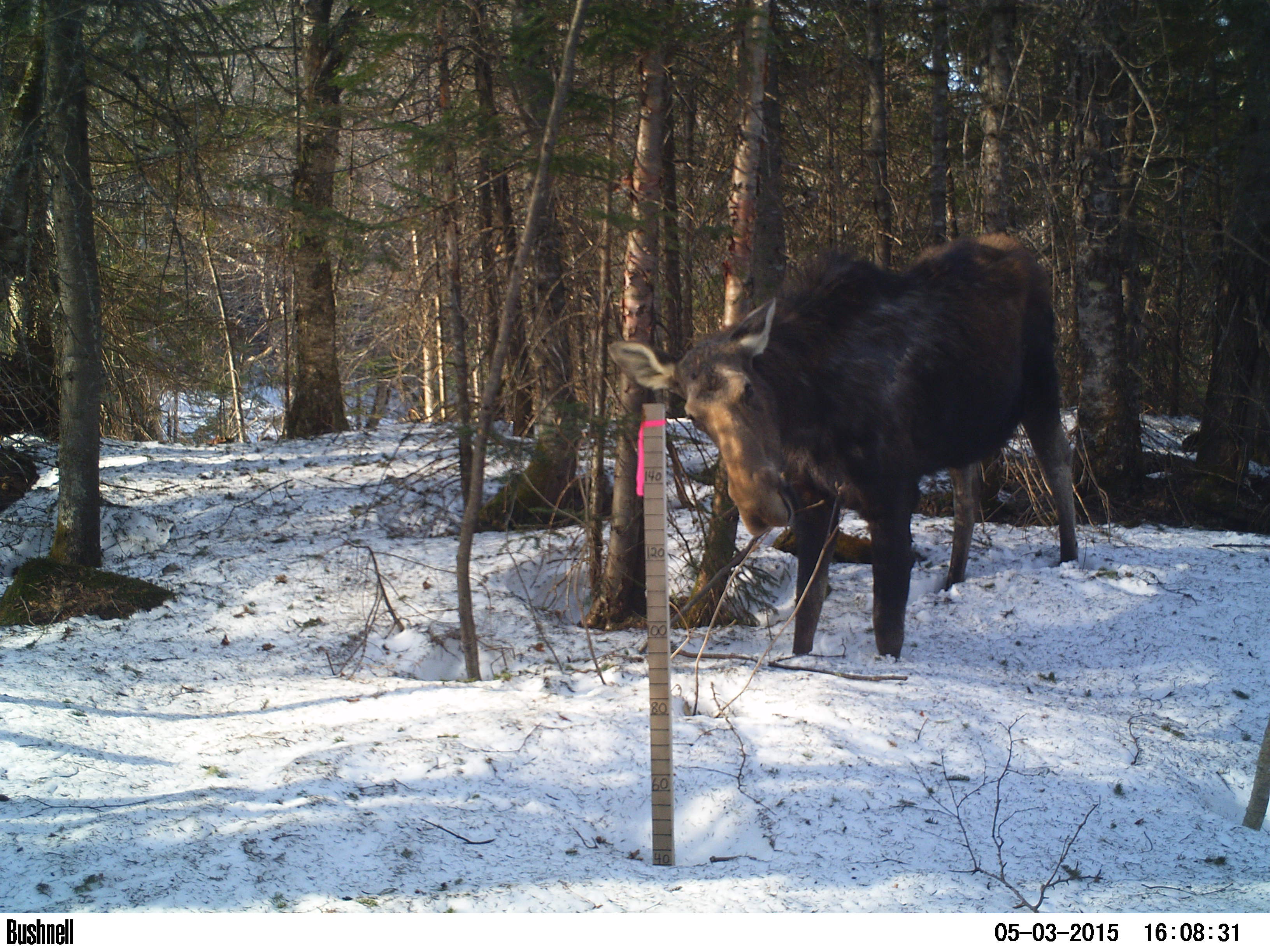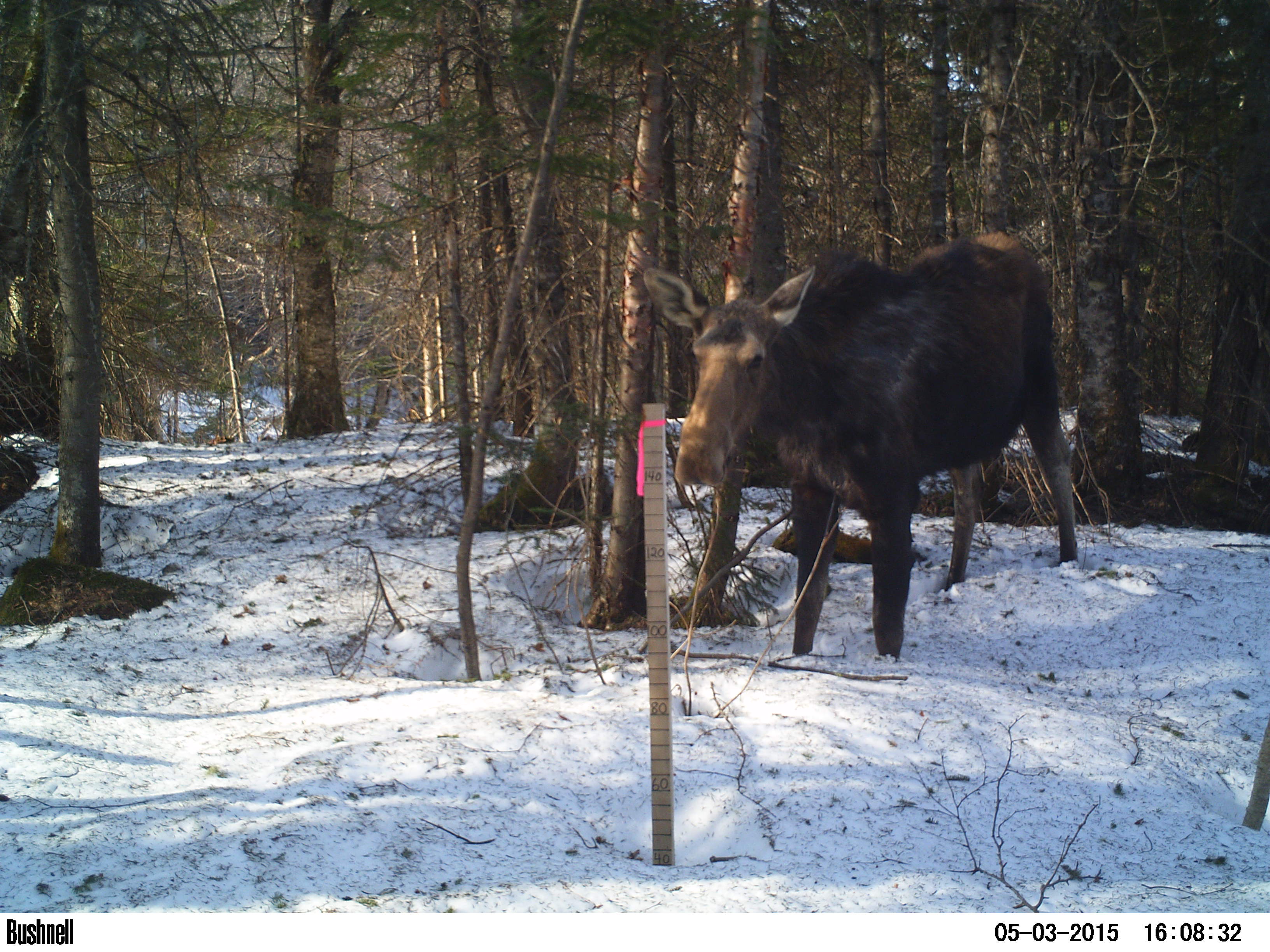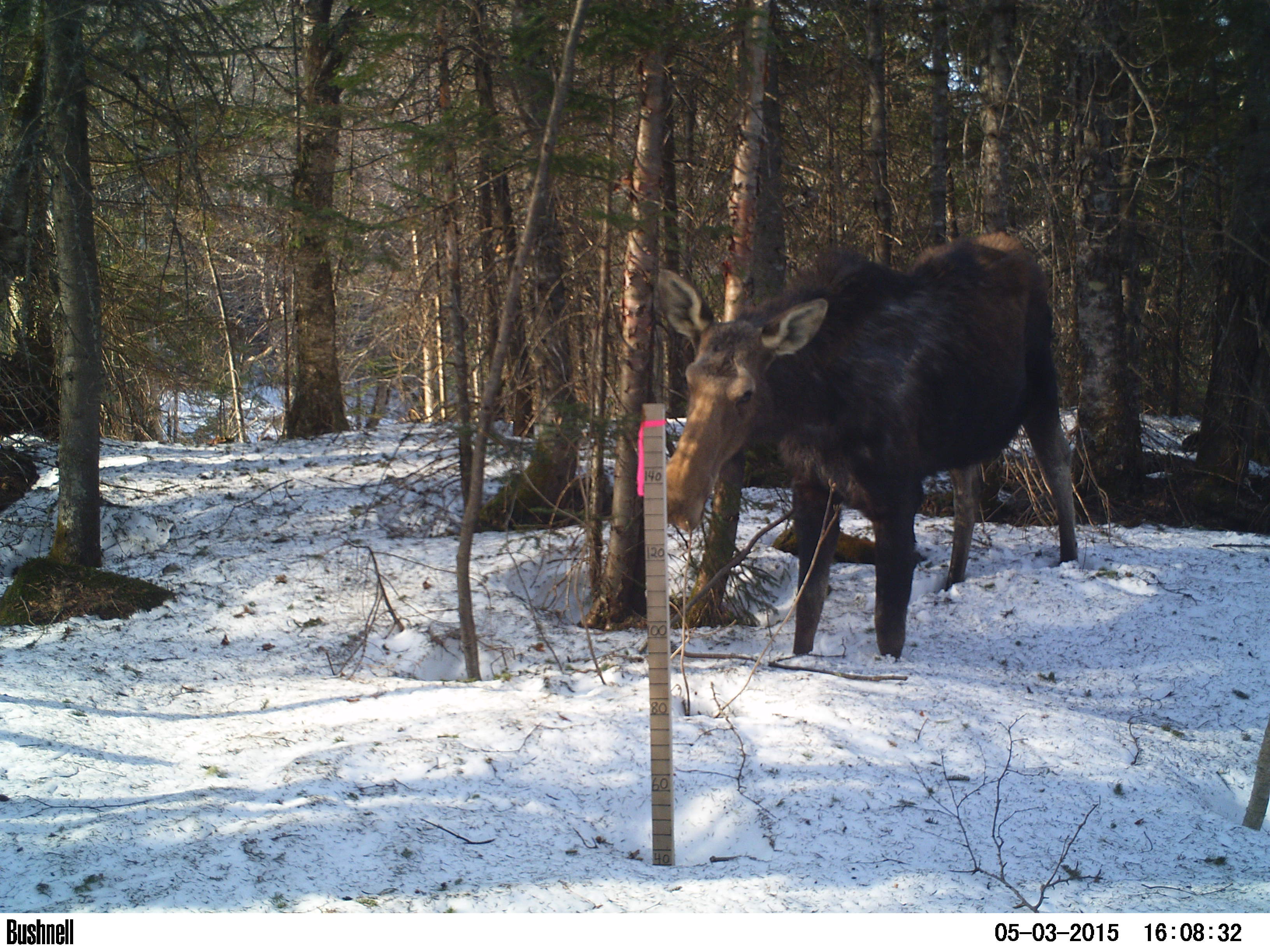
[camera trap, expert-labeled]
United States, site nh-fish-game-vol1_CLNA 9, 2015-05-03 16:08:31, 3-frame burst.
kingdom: Animalia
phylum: Chordata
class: Mammalia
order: Artiodactyla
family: Cervidae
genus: Alces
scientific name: Alces alces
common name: moose